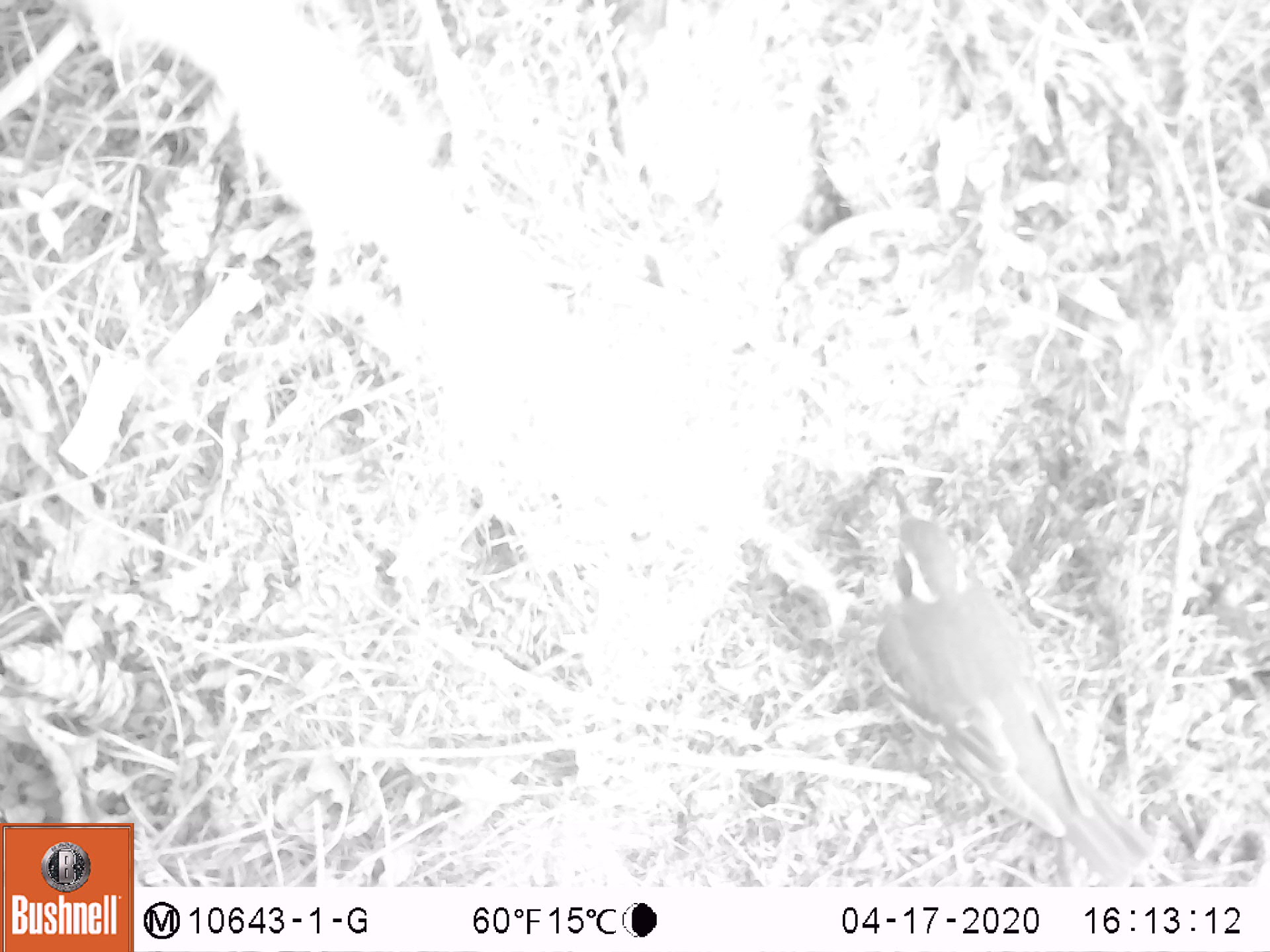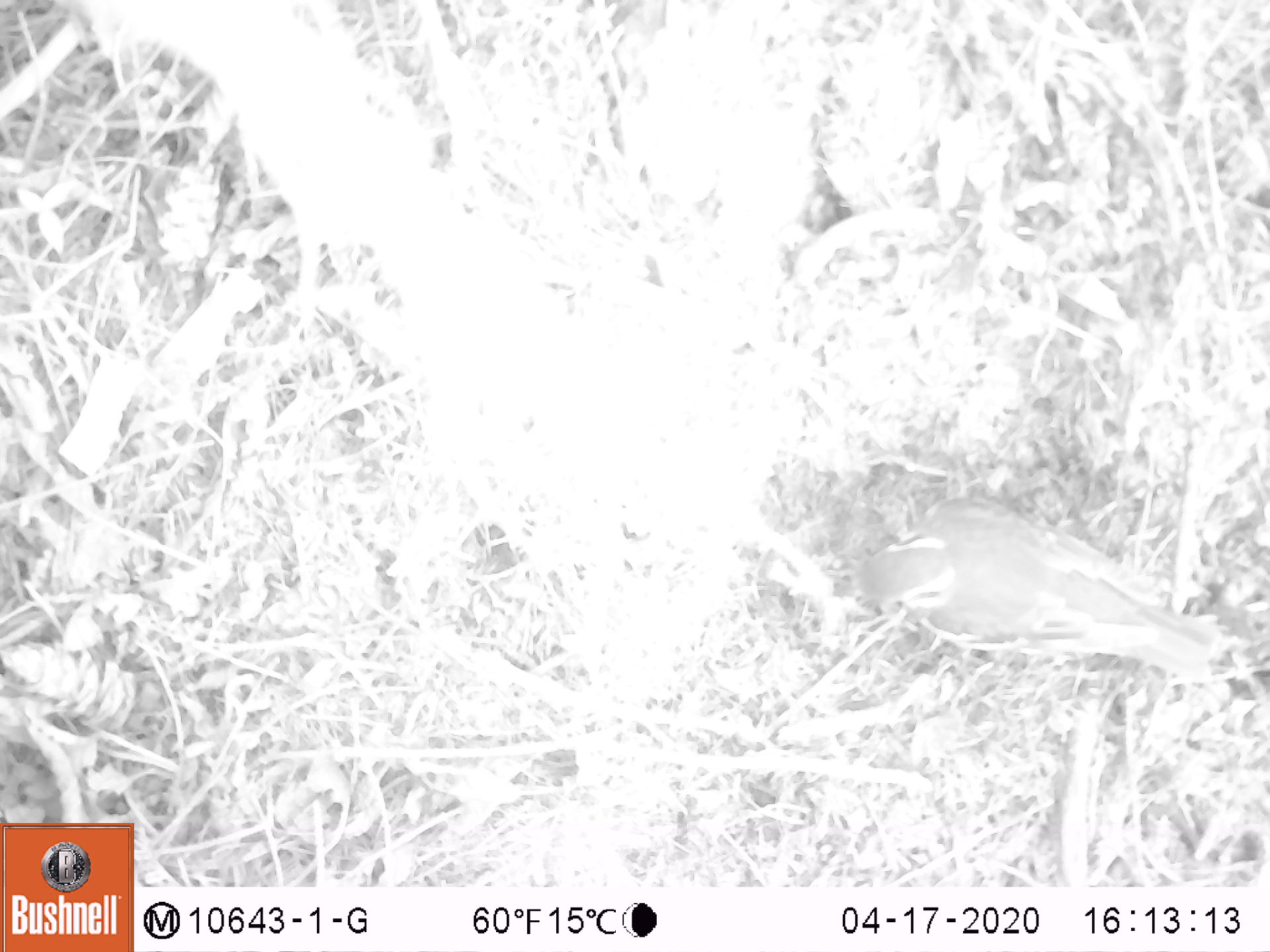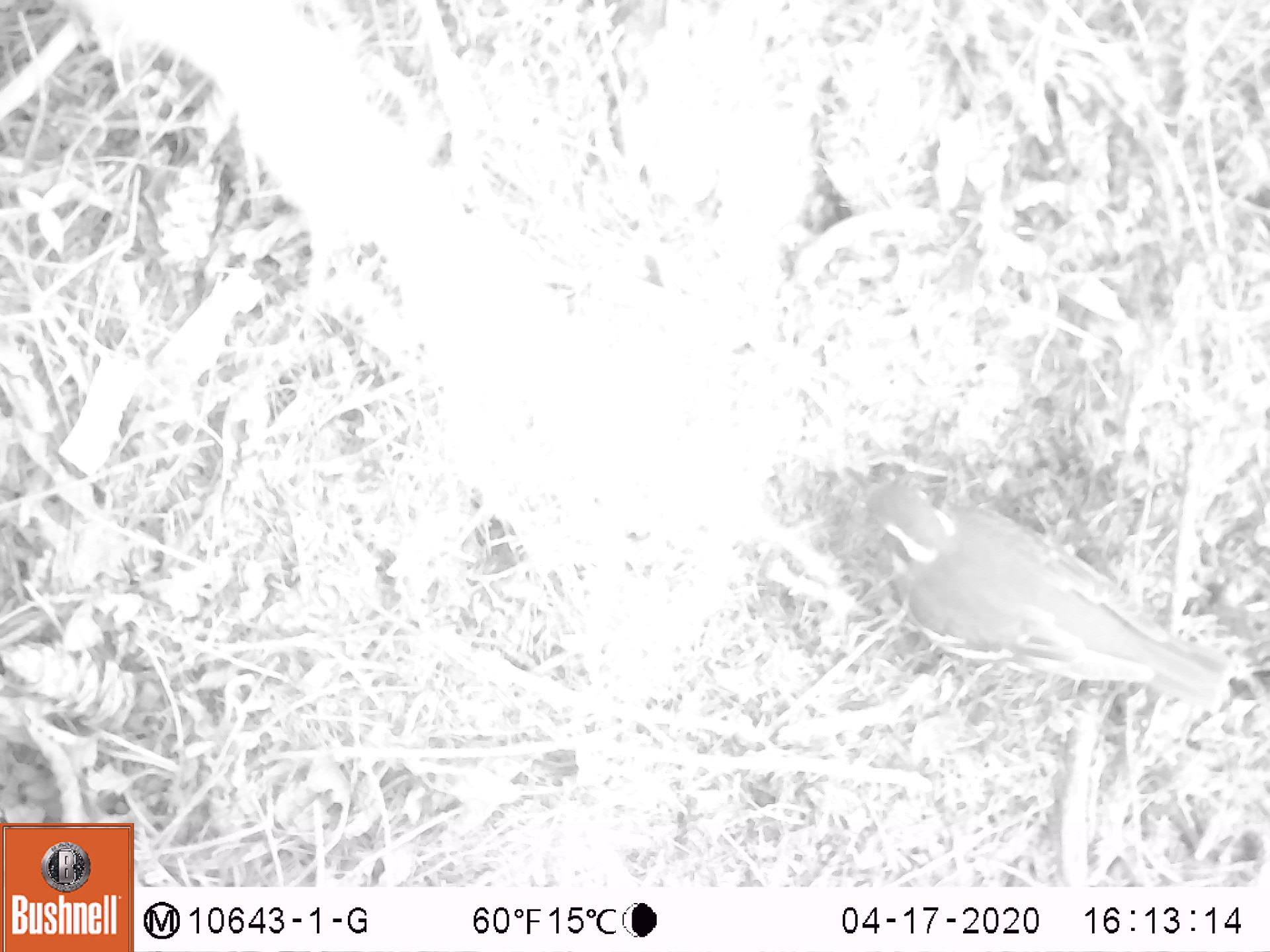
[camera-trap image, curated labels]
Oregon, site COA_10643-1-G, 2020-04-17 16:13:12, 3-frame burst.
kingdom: Animalia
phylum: Chordata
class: Aves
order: Passeriformes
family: Turdidae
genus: Ixoreus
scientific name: Ixoreus naevius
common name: varied thrush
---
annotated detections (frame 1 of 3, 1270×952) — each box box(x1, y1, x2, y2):
varied thrush: box(871, 483, 1154, 883)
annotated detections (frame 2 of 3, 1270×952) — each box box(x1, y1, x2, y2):
varied thrush: box(856, 491, 1206, 683)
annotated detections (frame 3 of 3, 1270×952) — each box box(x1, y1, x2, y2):
varied thrush: box(843, 462, 1231, 713)